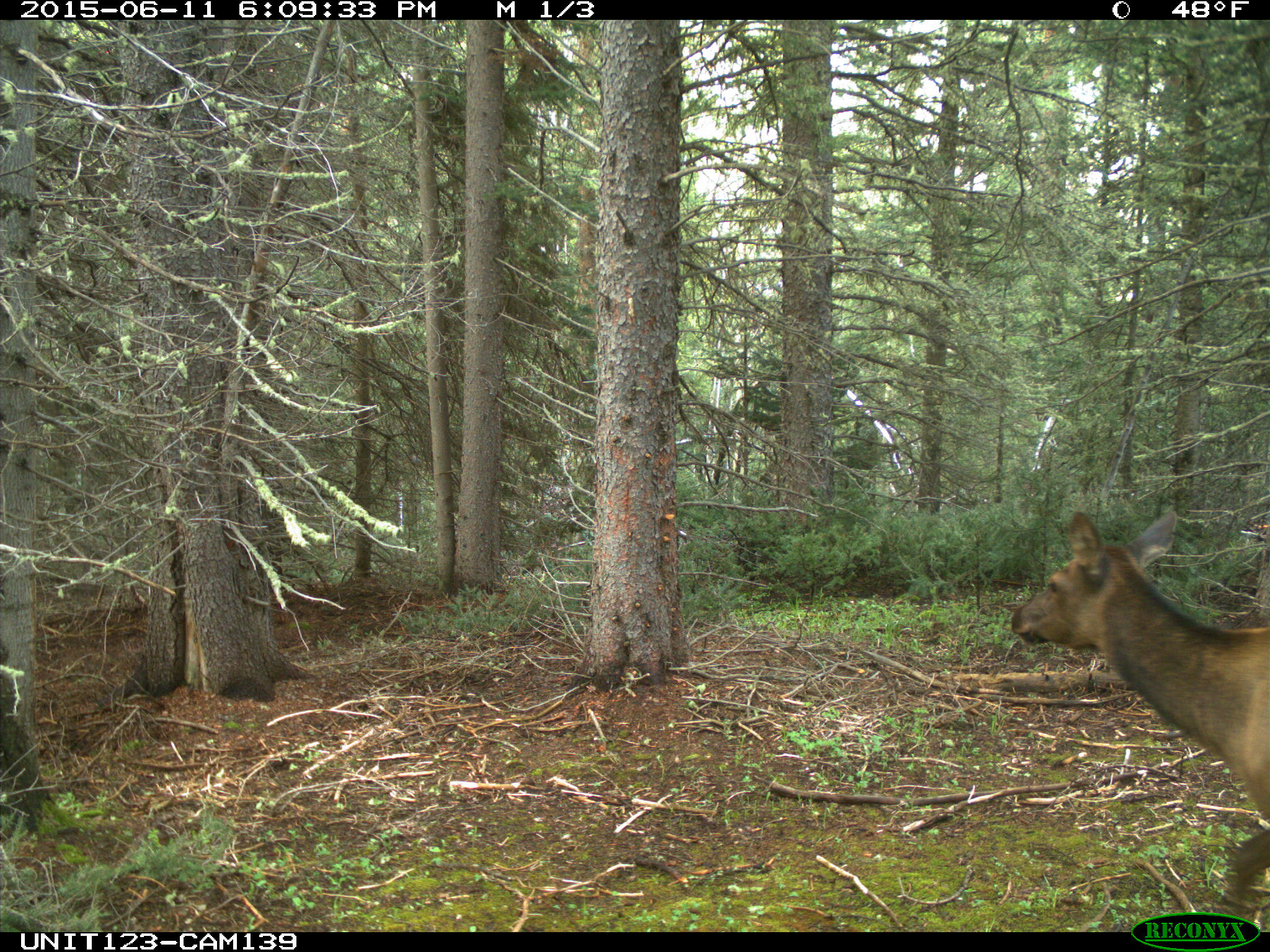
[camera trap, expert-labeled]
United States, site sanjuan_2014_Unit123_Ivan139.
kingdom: Animalia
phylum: Chordata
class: Mammalia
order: Artiodactyla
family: Cervidae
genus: Cervus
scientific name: Cervus elaphus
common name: red deer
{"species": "Cervus elaphus (red deer)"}